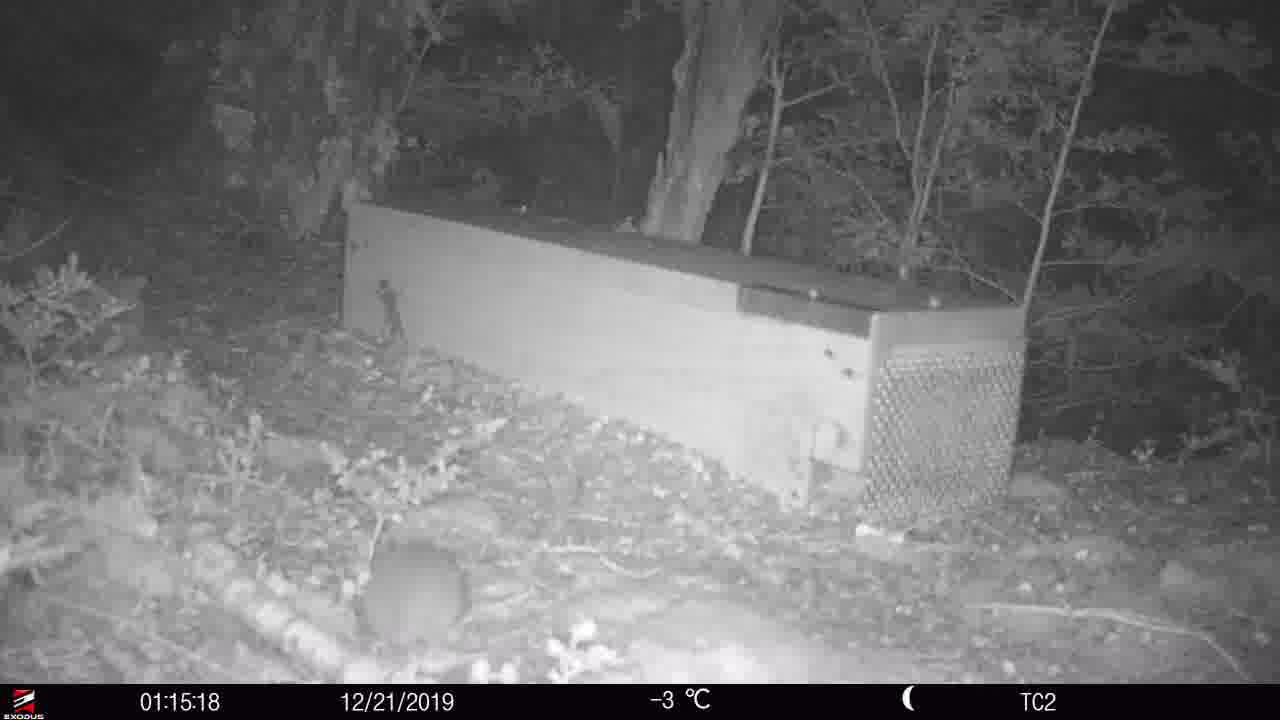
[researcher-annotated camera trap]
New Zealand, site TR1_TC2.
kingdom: Animalia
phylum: Chordata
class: Mammalia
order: Rodentia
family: Muridae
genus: Rattus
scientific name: Rattus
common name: rat